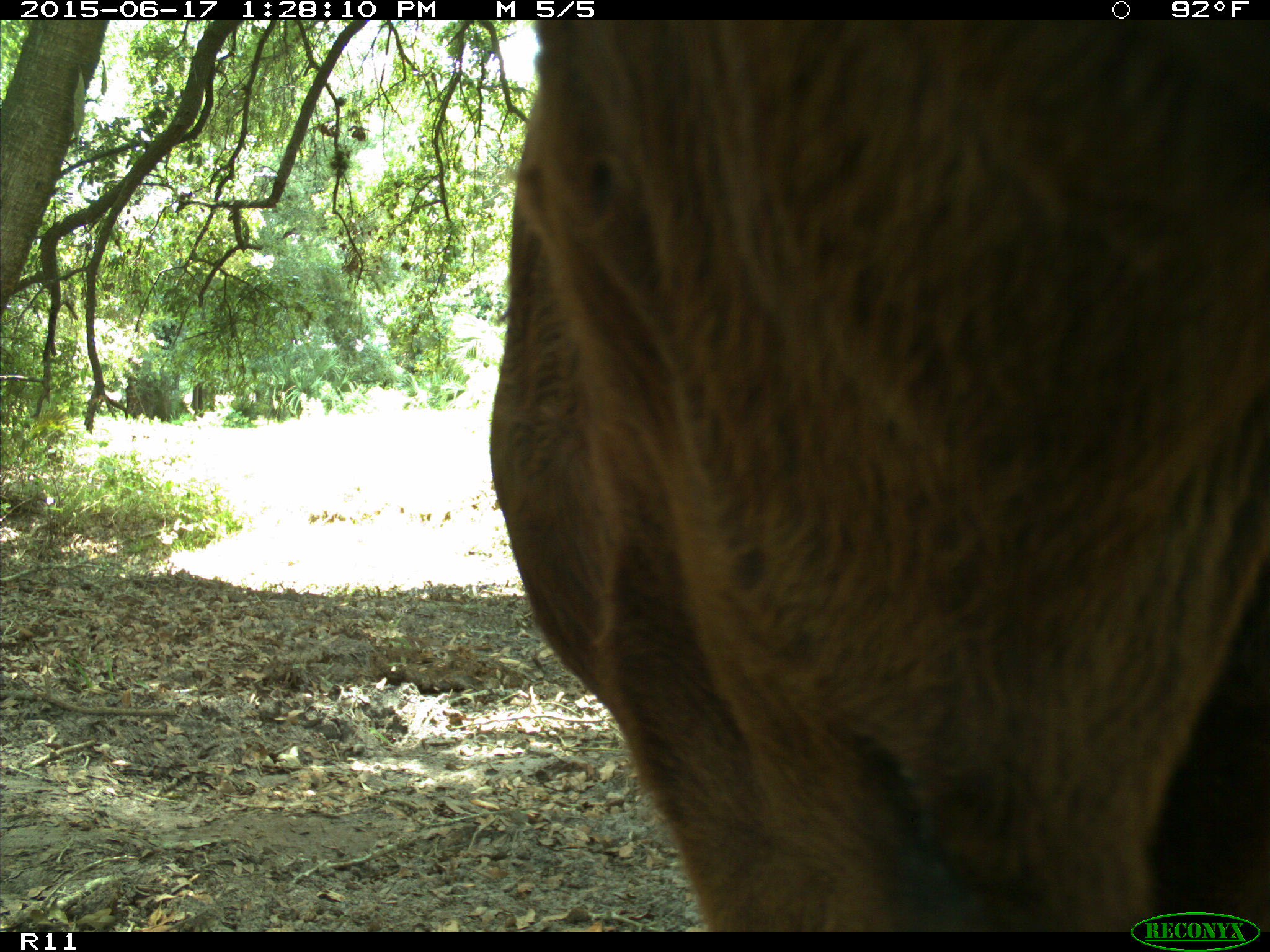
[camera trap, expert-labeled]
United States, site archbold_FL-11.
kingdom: Animalia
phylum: Chordata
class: Mammalia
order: Artiodactyla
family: Bovidae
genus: Bos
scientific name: Bos taurus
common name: domestic cow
Bos taurus (domestic cow).